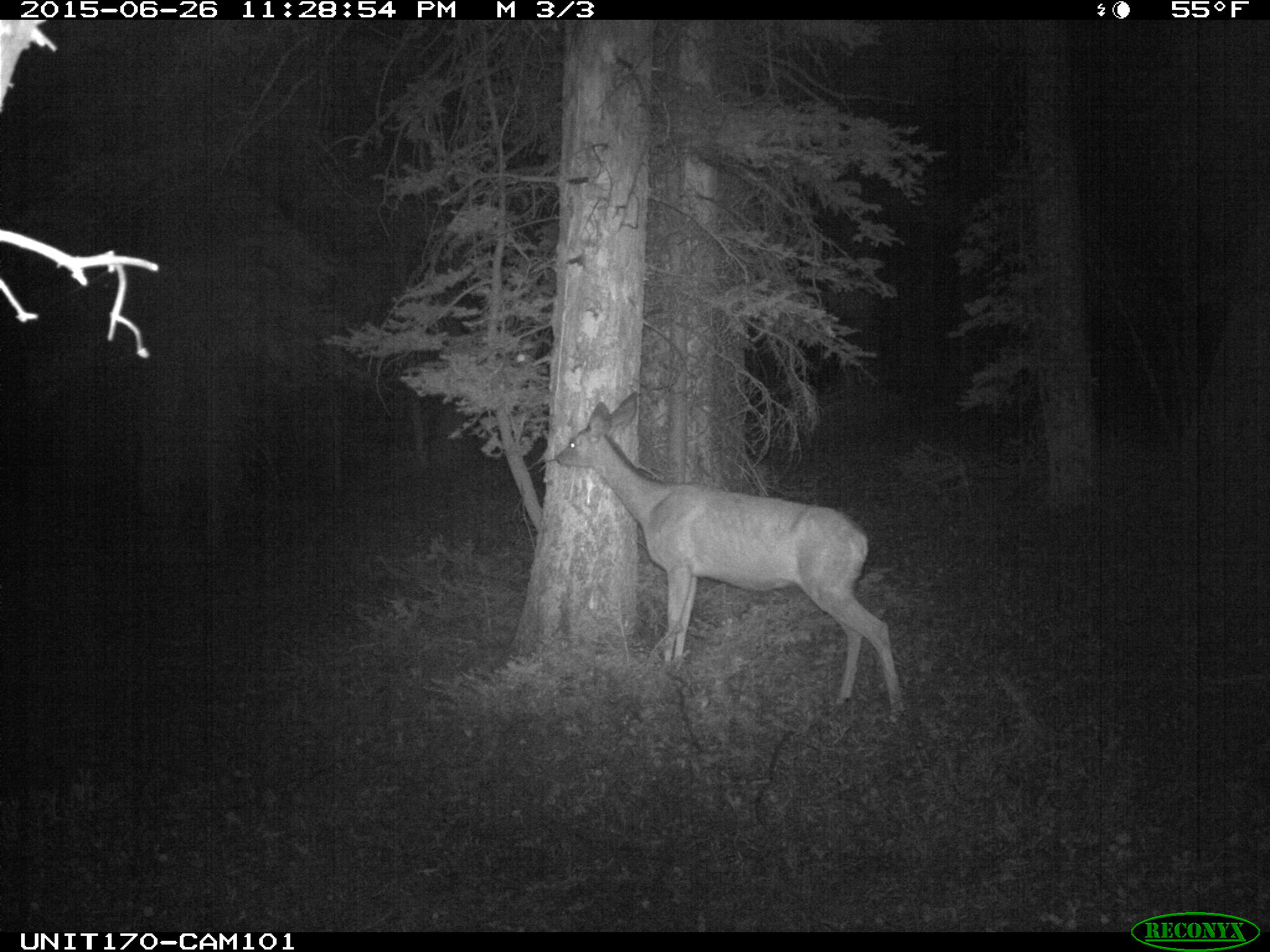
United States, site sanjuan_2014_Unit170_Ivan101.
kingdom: Animalia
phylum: Chordata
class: Mammalia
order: Artiodactyla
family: Cervidae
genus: Odocoileus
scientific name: Odocoileus hemionus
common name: mule deer